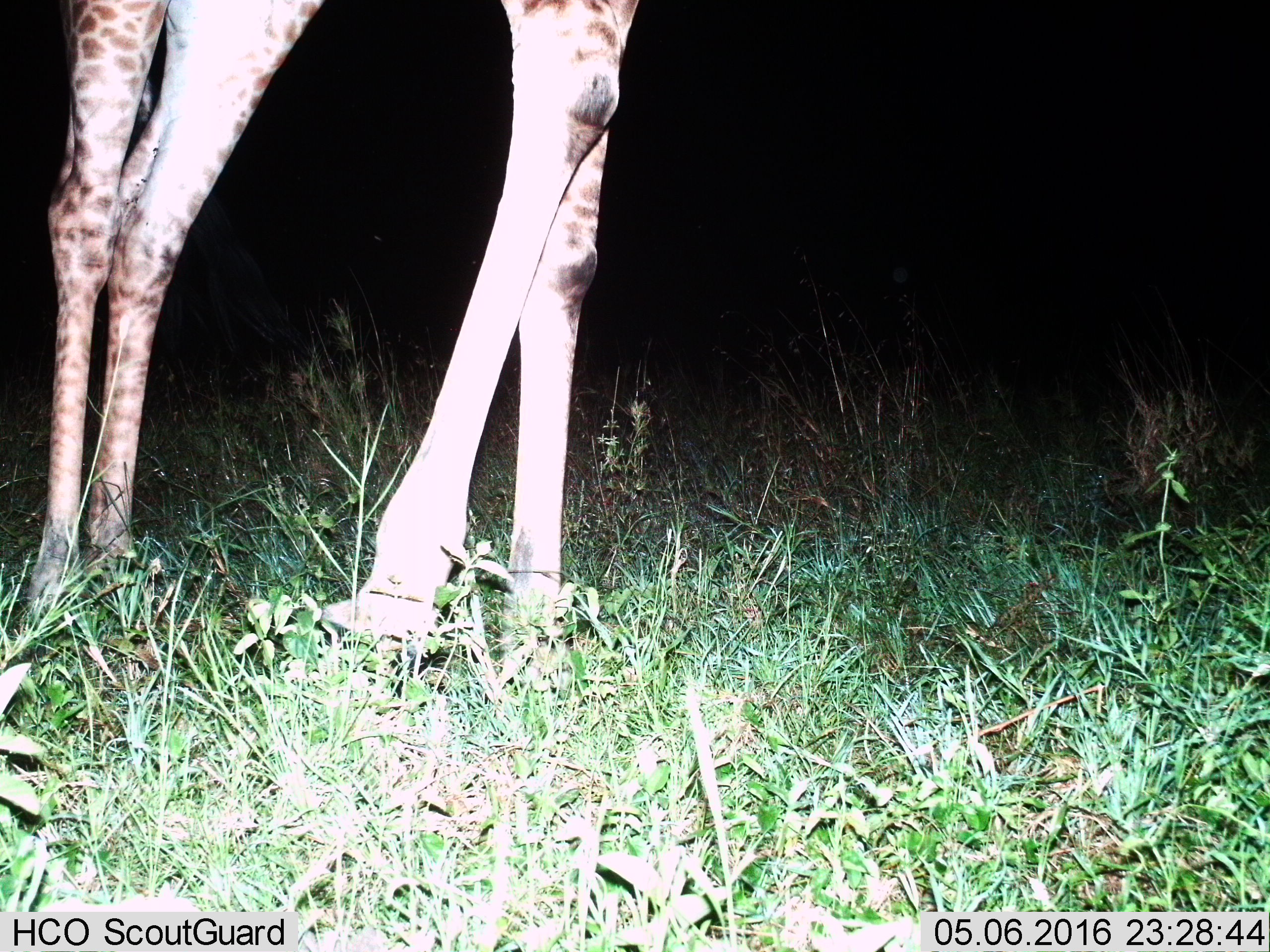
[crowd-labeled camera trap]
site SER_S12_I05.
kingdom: Animalia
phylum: Chordata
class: Mammalia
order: Artiodactyla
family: Giraffidae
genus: Giraffa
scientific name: Giraffa camelopardalis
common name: giraffe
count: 1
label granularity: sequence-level